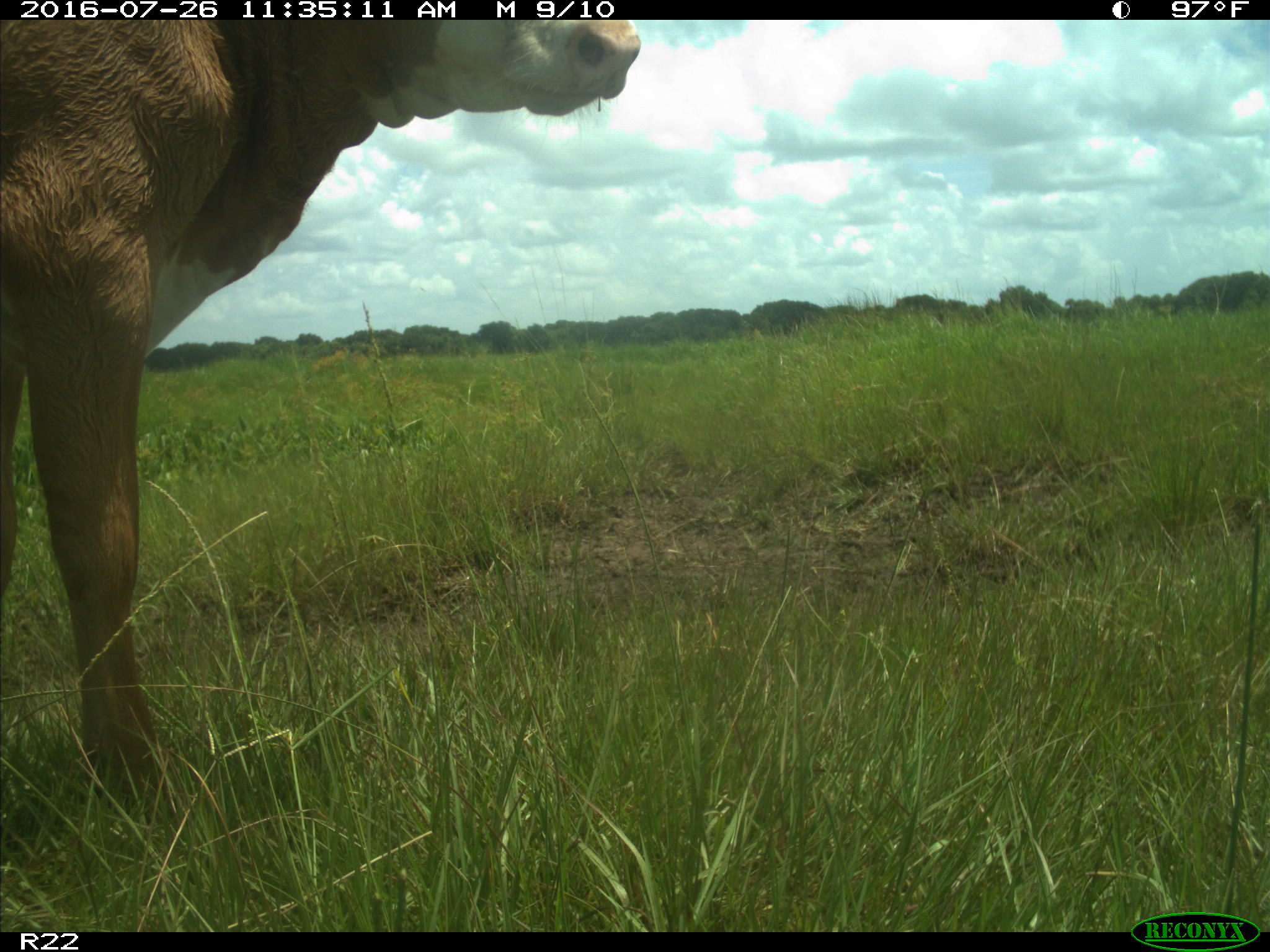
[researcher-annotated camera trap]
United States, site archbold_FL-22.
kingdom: Animalia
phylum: Chordata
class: Mammalia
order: Artiodactyla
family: Bovidae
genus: Bos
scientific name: Bos taurus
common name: domestic cow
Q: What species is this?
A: Bos taurus (domestic cow).